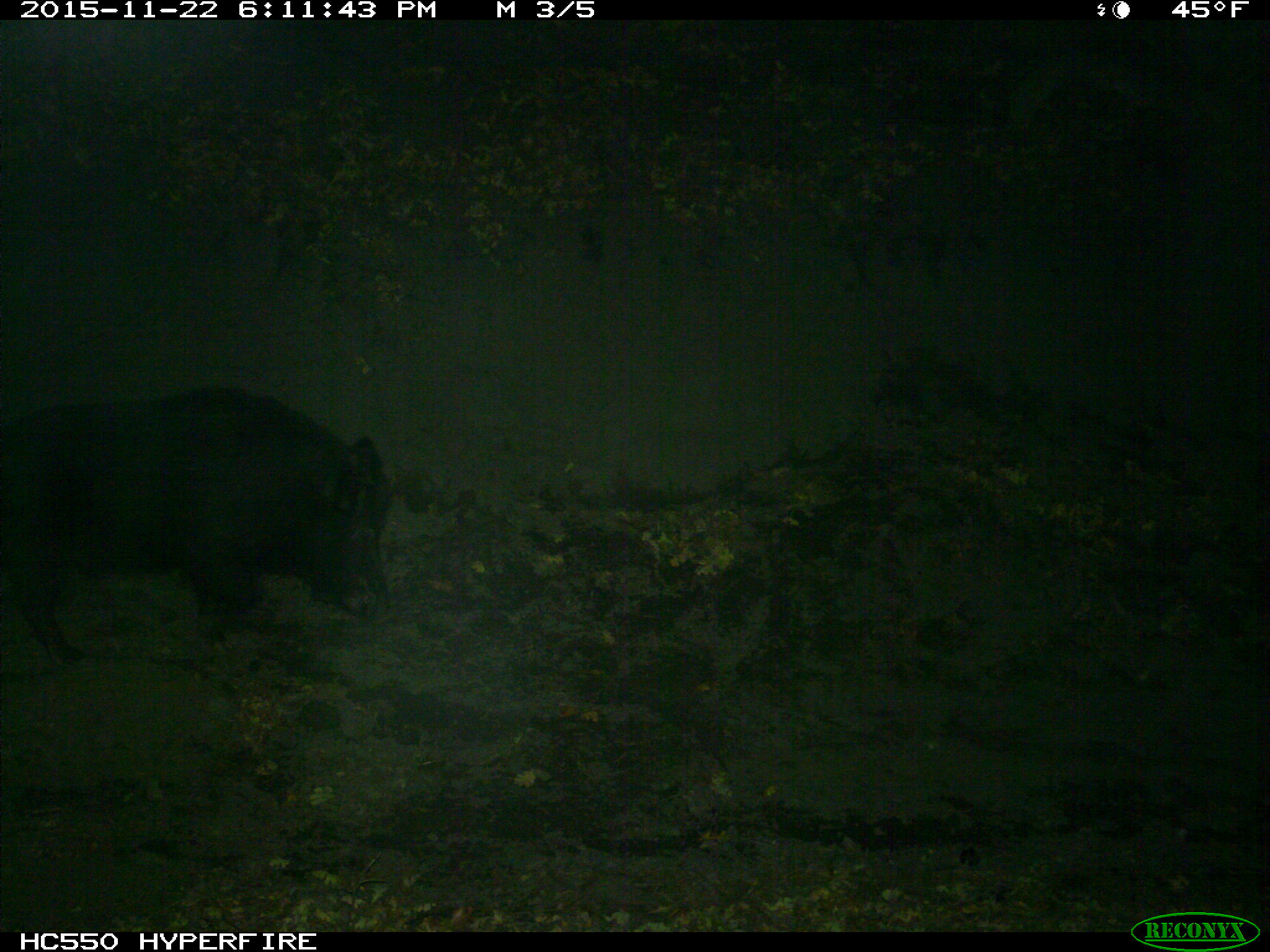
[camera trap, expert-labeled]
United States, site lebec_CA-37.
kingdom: Animalia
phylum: Chordata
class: Mammalia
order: Artiodactyla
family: Suidae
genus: Sus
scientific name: Sus scrofa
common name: wild boar